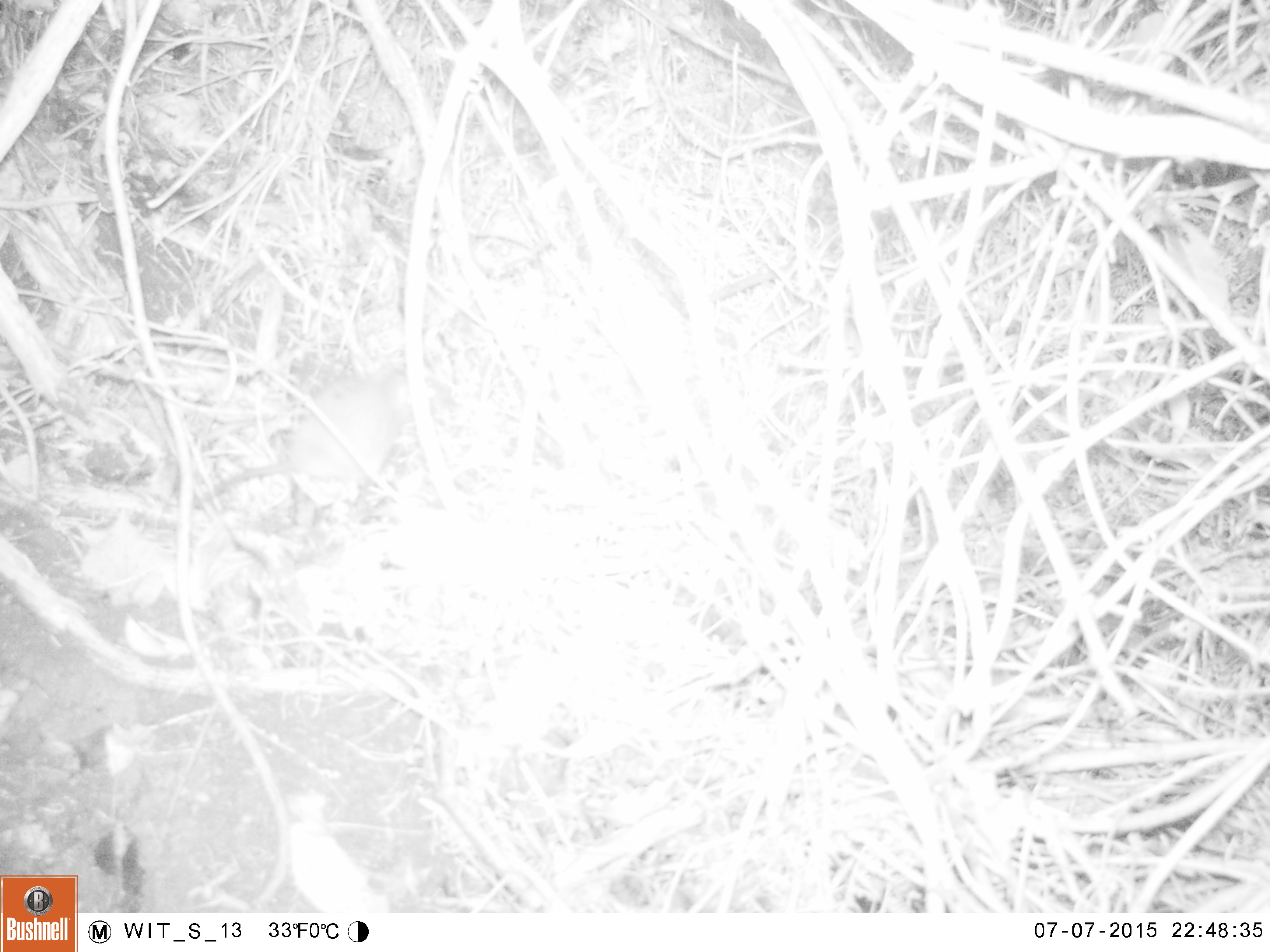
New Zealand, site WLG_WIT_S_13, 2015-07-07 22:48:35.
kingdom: Animalia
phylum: Chordata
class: Mammalia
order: Rodentia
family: Muridae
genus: Rattus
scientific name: Rattus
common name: rat